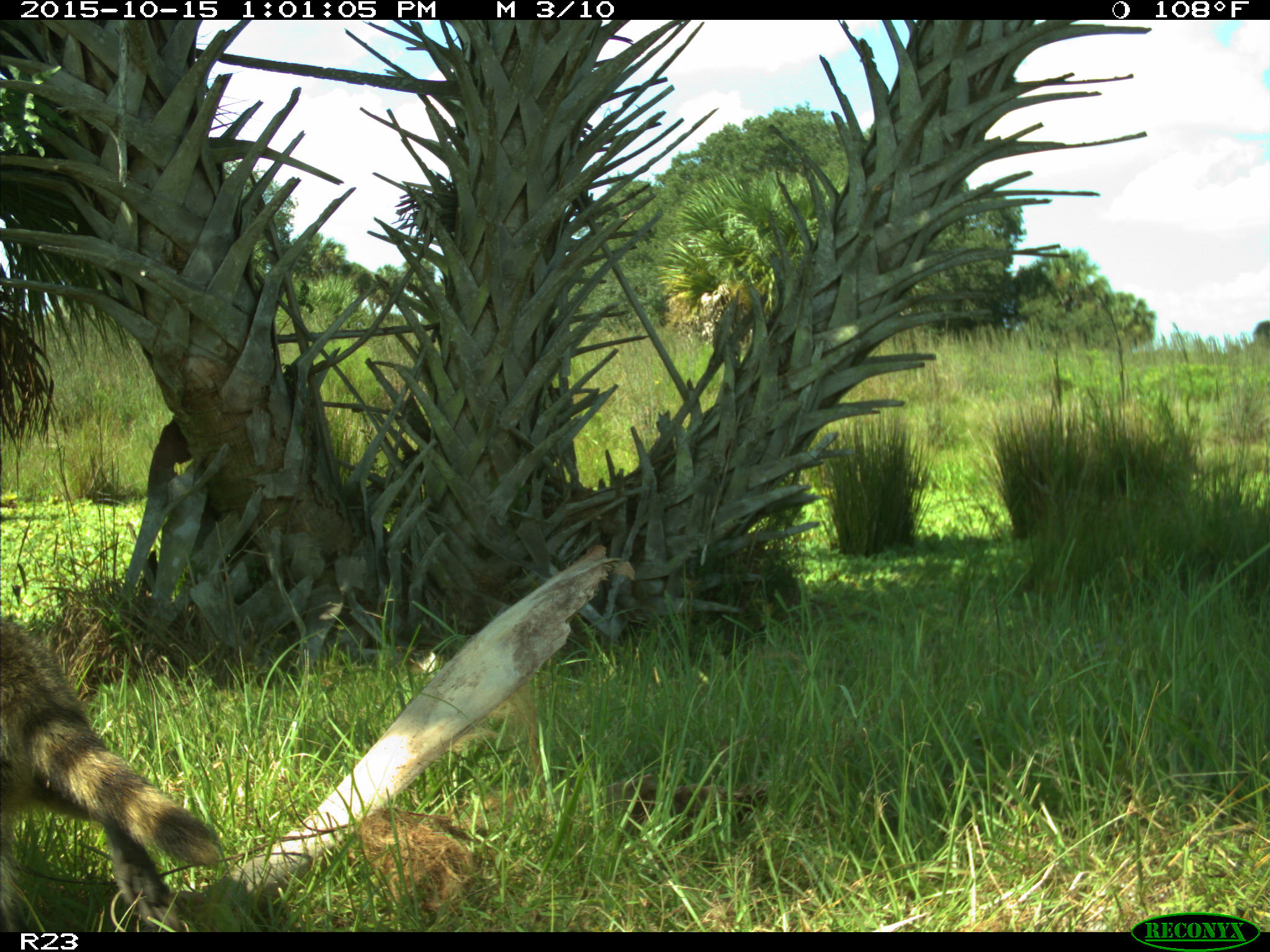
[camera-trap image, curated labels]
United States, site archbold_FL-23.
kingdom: Animalia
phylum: Chordata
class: Mammalia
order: Carnivora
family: Procyonidae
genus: Procyon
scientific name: Procyon lotor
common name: common raccoon